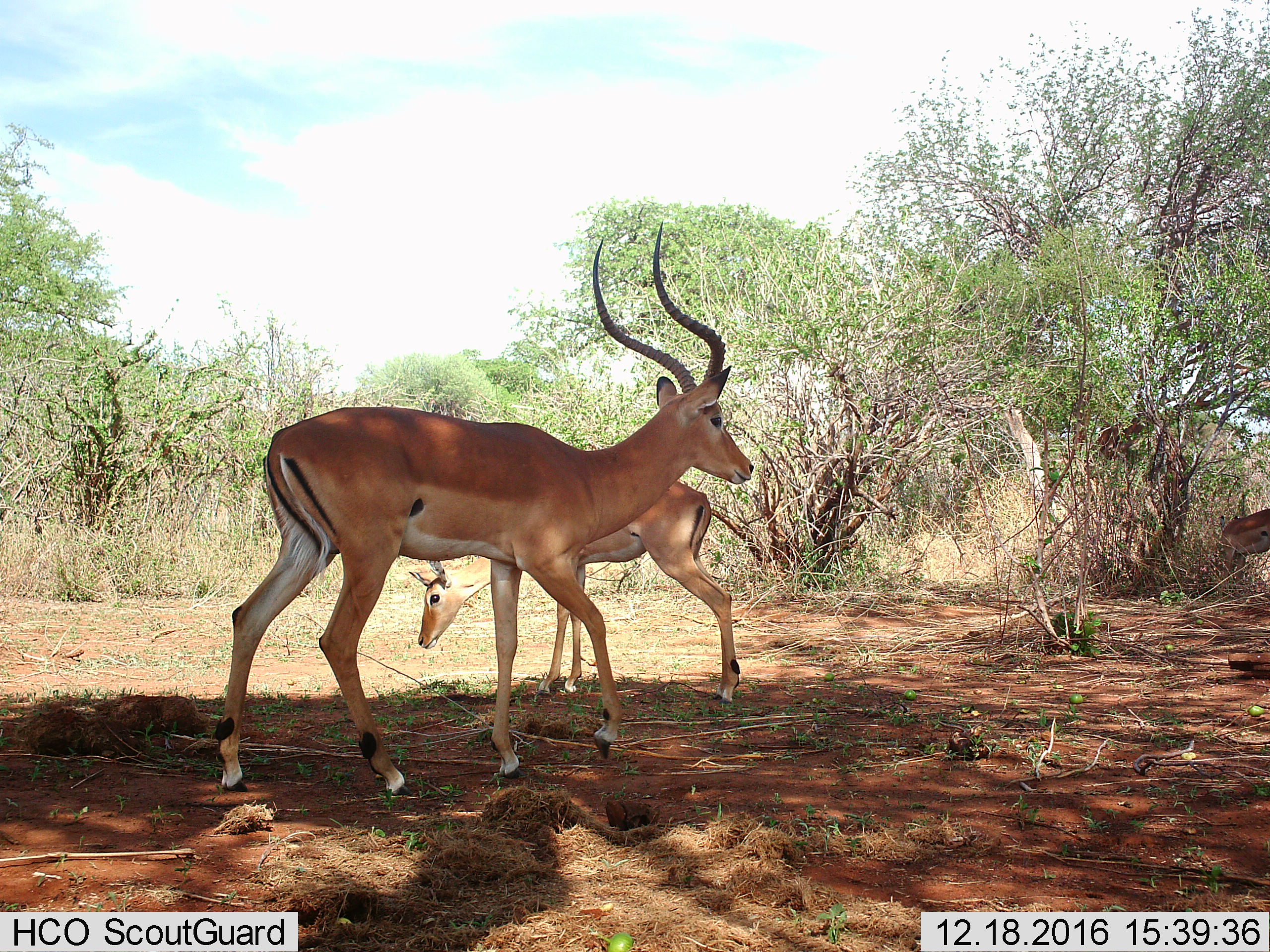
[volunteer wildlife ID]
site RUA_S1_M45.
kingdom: Animalia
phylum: Chordata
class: Mammalia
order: Artiodactyla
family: Bovidae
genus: Aepyceros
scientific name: Aepyceros melampus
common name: impala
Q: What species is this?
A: Impala (Aepyceros melampus).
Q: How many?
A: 3.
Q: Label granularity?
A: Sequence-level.